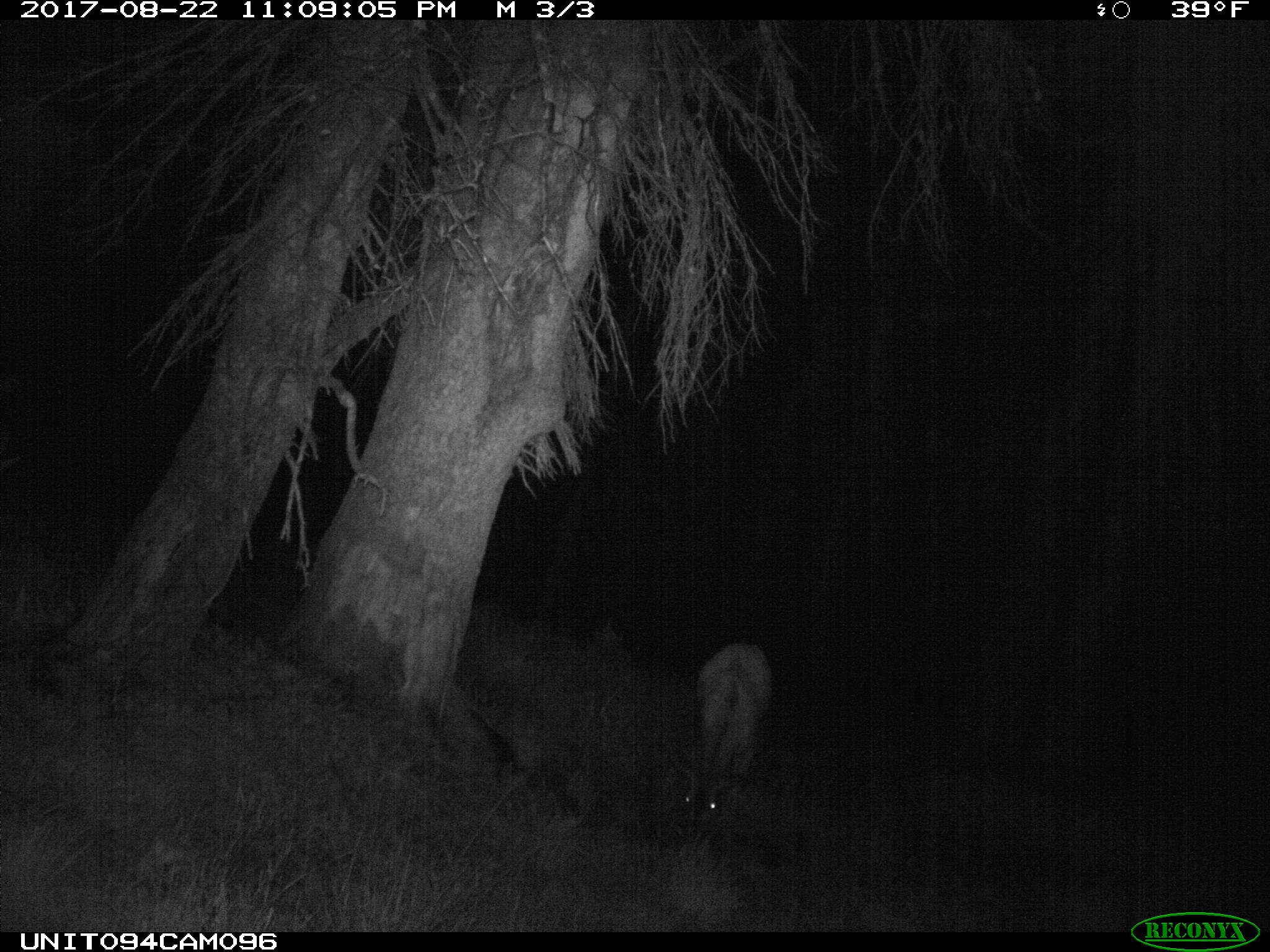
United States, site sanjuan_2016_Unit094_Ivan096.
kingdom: Animalia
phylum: Chordata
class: Mammalia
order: Artiodactyla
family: Cervidae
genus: Odocoileus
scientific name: Odocoileus hemionus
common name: mule deer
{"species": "Odocoileus hemionus (mule deer)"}